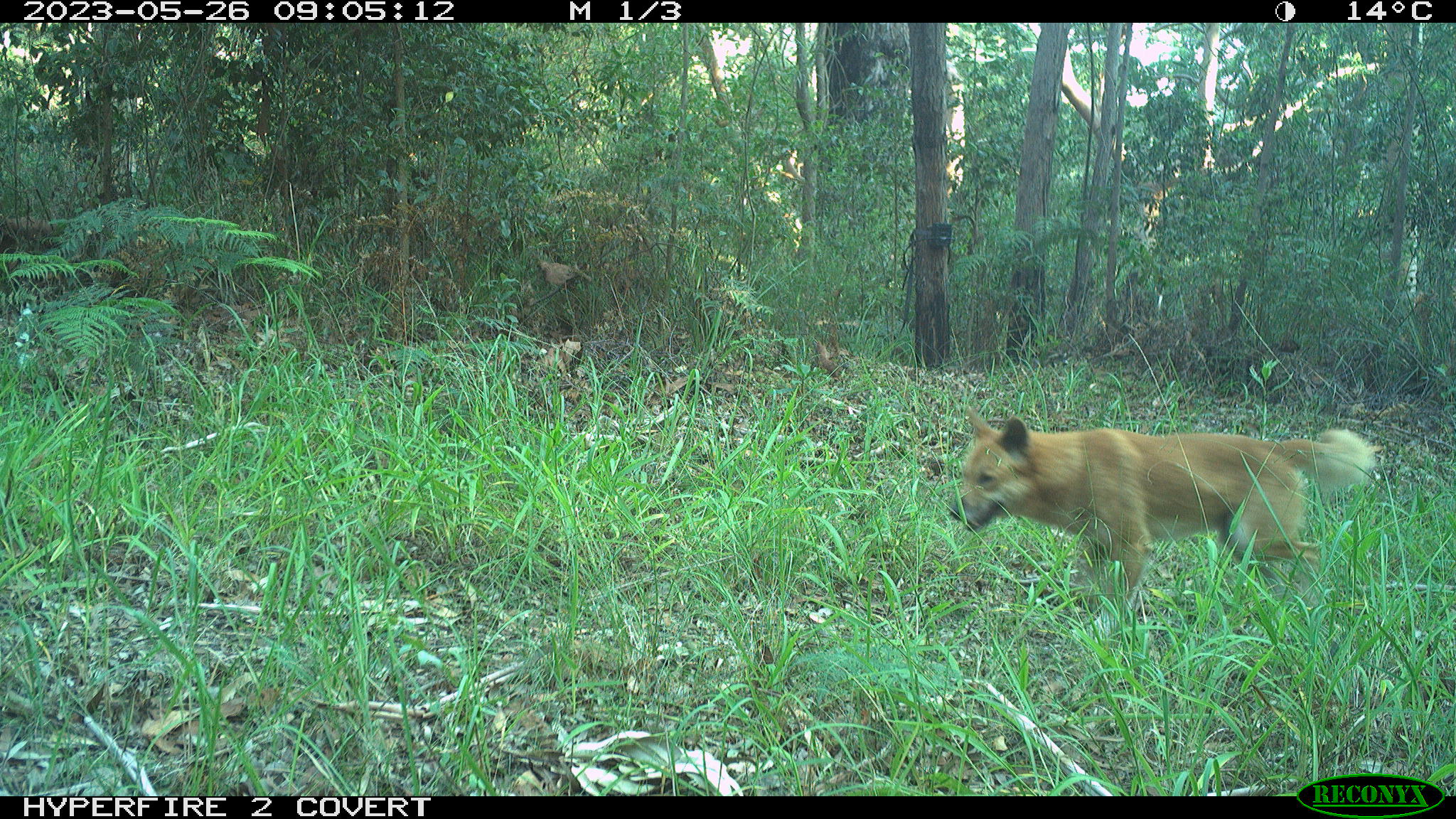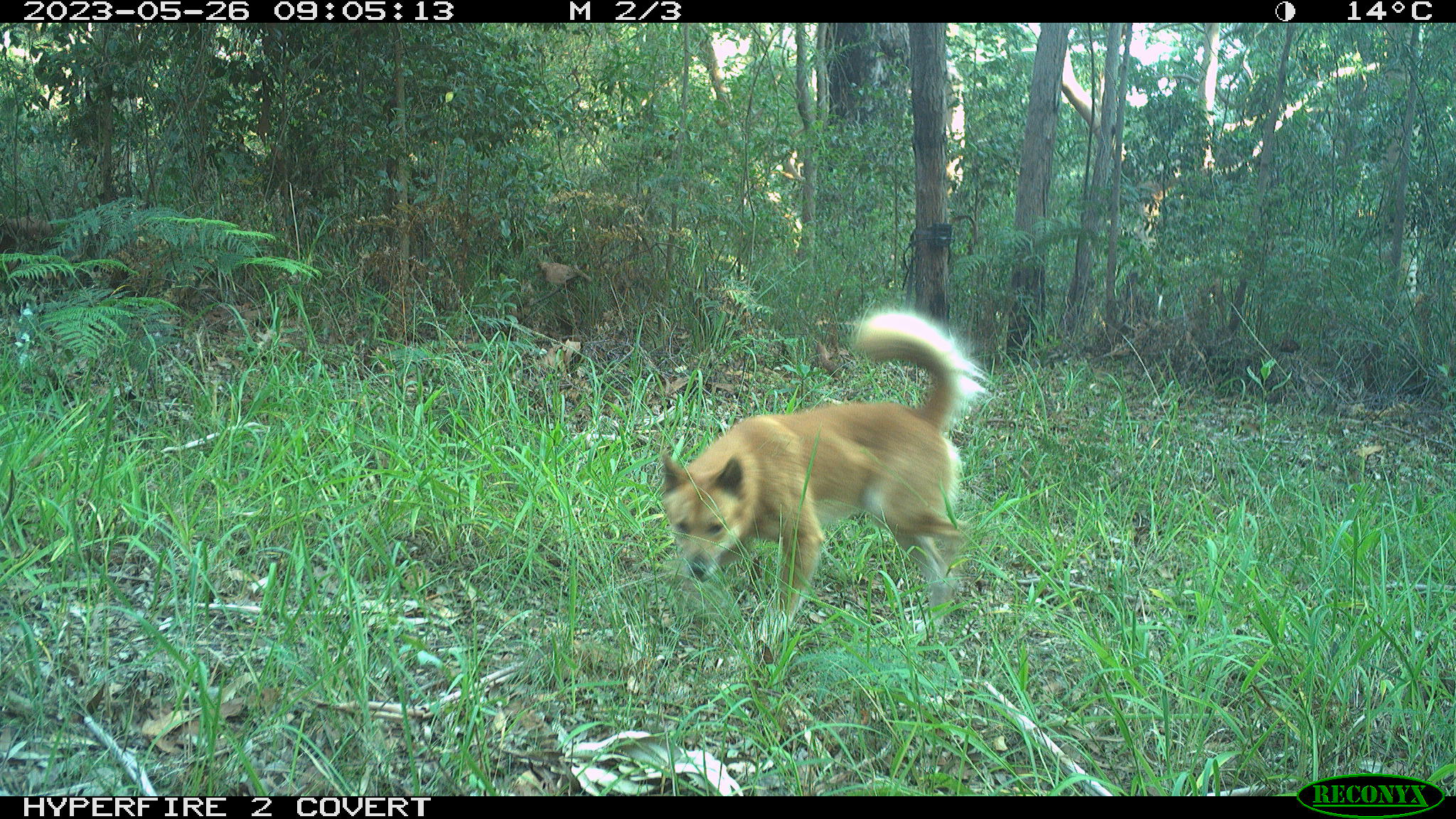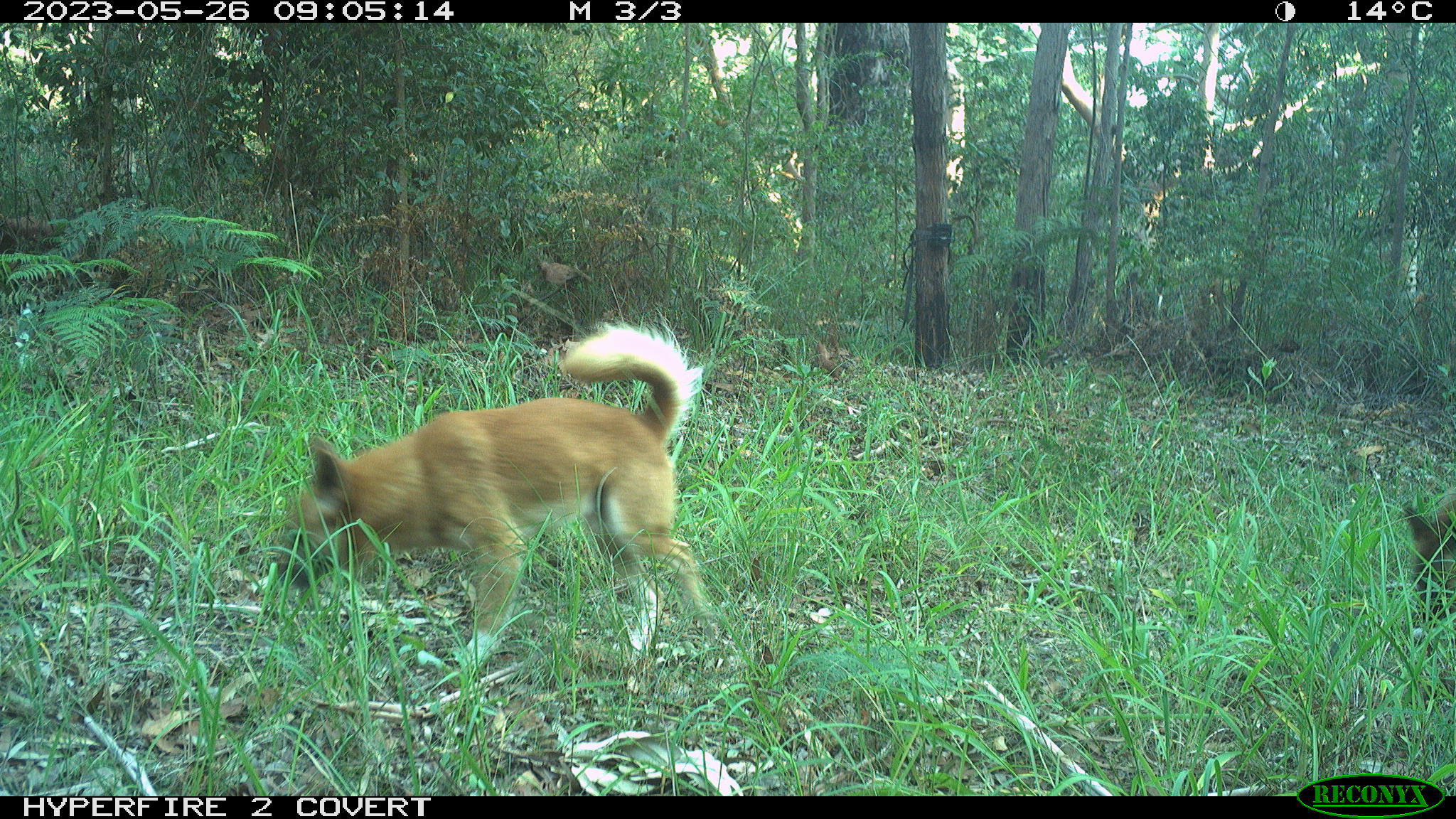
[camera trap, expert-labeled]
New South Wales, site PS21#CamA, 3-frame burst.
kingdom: Animalia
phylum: Chordata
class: Mammalia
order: Carnivora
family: Canidae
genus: Canis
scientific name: Canis familiaris dingo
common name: dingo